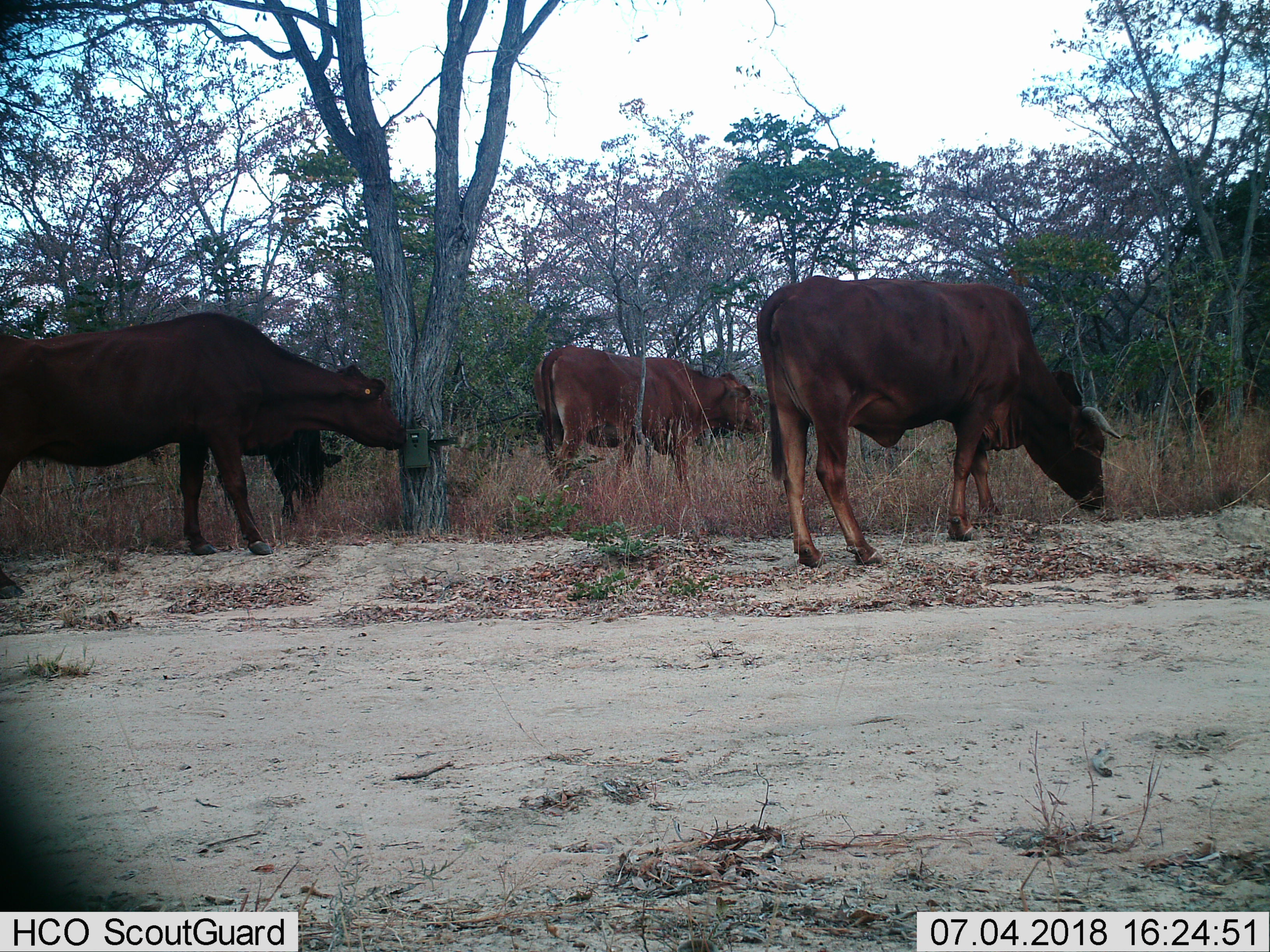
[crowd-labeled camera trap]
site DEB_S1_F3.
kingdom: Animalia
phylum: Chordata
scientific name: Vertebrata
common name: domestic animal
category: domesticanimal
Domesticanimal (domestic animal) (Vertebrata), count 4. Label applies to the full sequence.